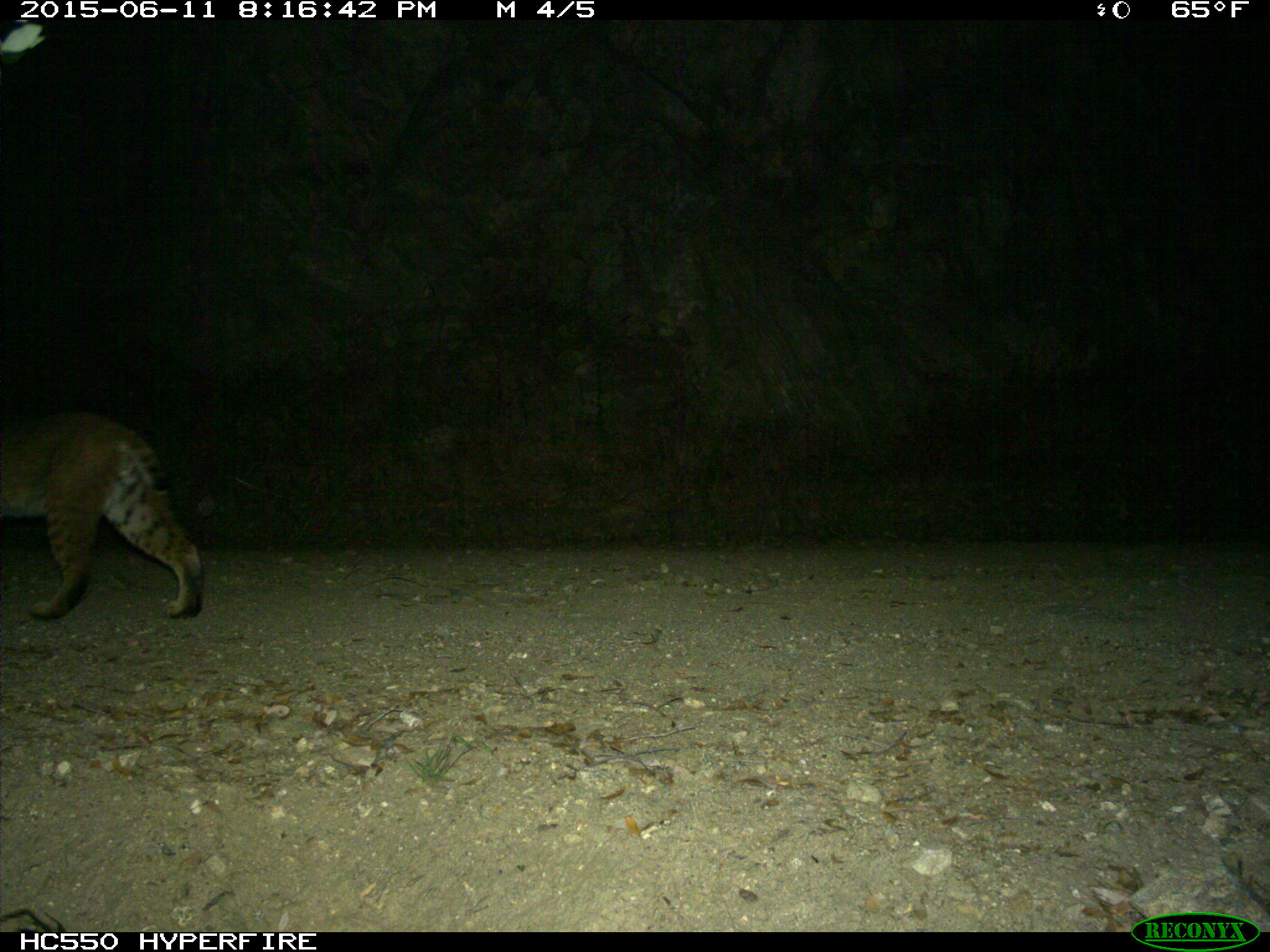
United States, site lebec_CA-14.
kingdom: Animalia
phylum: Chordata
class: Mammalia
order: Carnivora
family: Felidae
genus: Lynx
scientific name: Lynx rufus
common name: bobcat